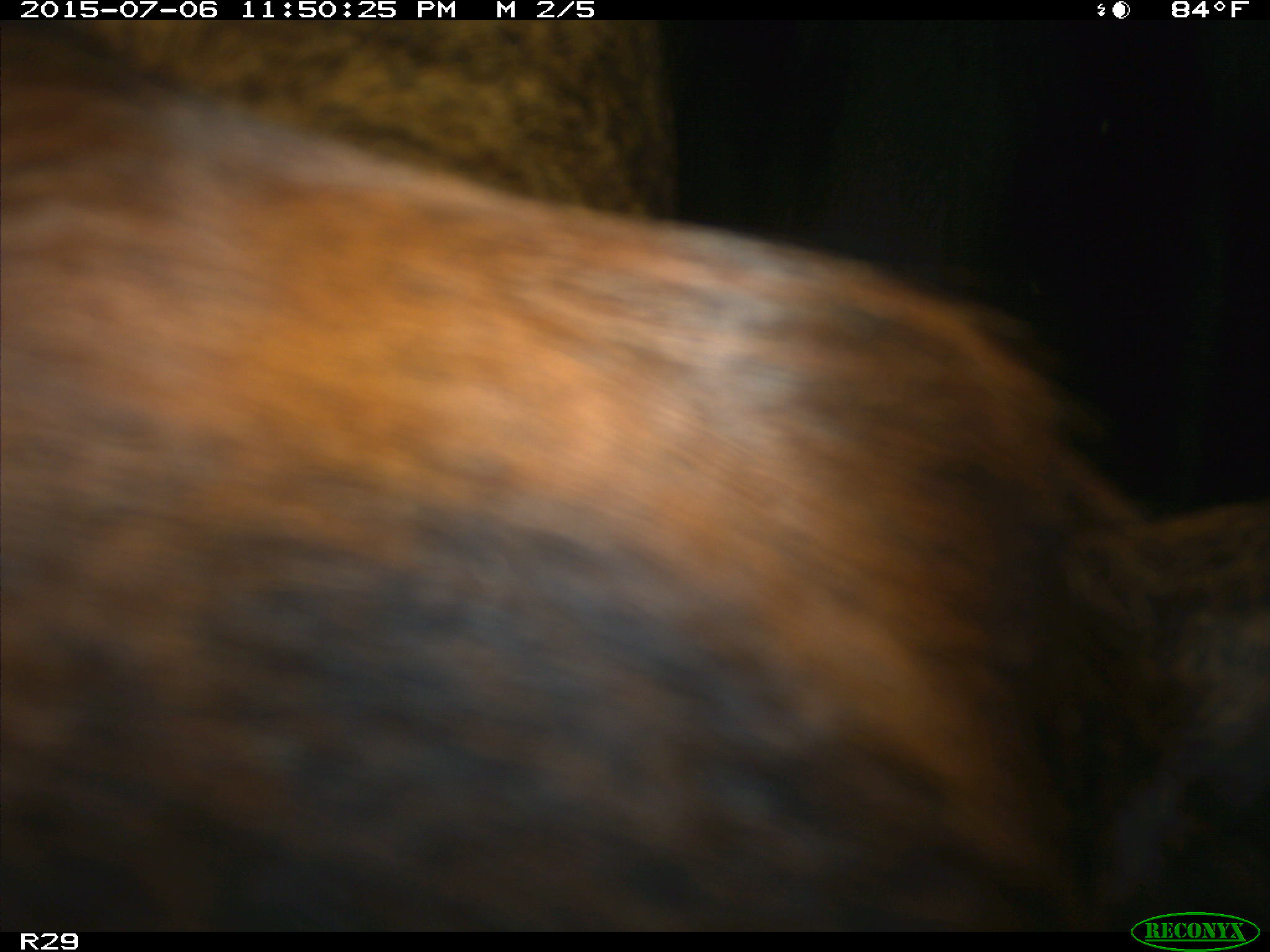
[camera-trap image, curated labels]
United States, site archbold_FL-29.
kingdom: Animalia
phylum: Chordata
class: Mammalia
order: Artiodactyla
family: Bovidae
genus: Bos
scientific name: Bos taurus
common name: domestic cow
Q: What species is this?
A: Bos taurus (domestic cow).